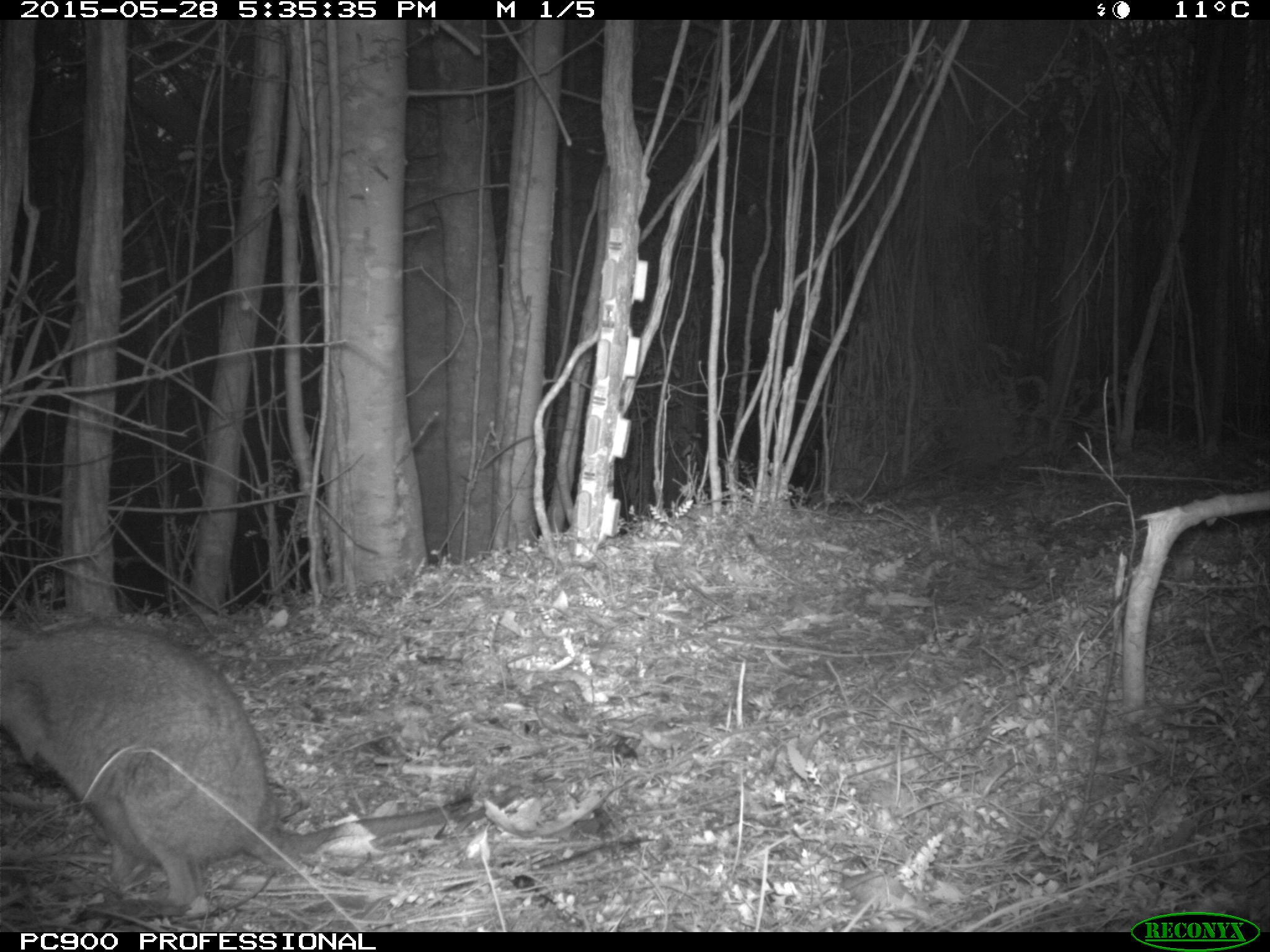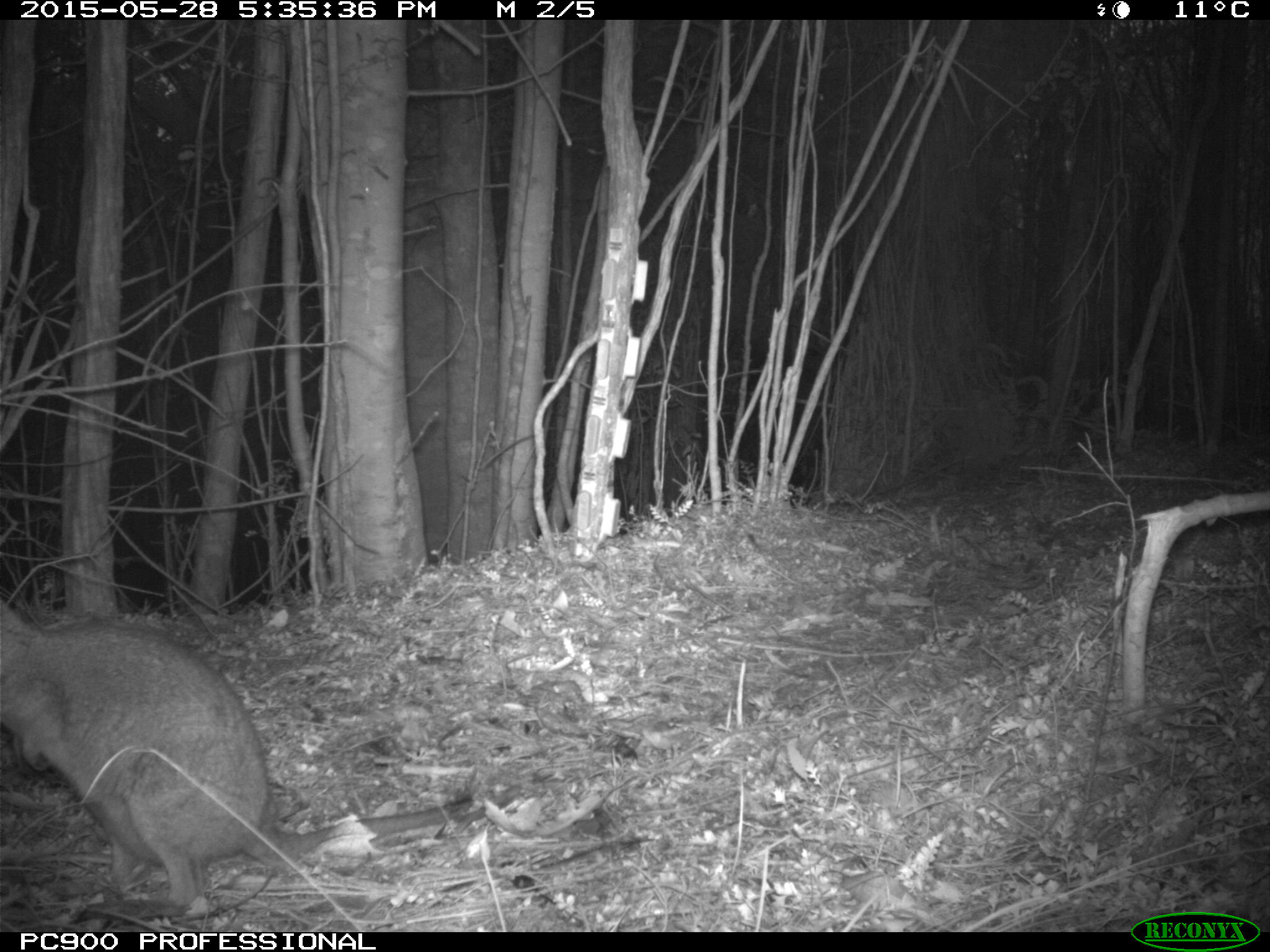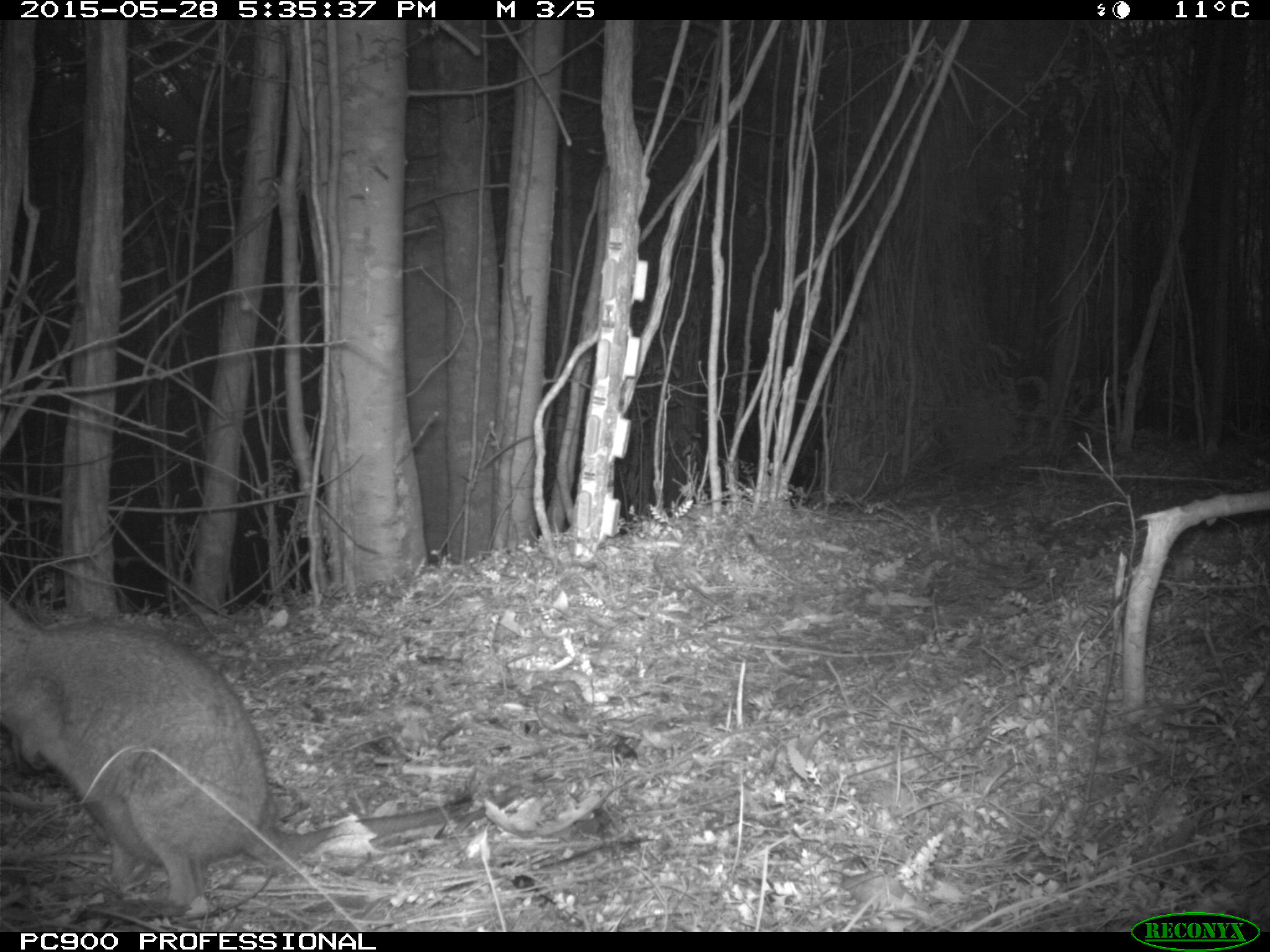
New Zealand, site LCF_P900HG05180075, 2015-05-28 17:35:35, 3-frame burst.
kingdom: Animalia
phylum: Chordata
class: Mammalia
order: Diprotodontia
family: Macropodidae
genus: Notamacropus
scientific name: Notamacropus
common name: wallaby